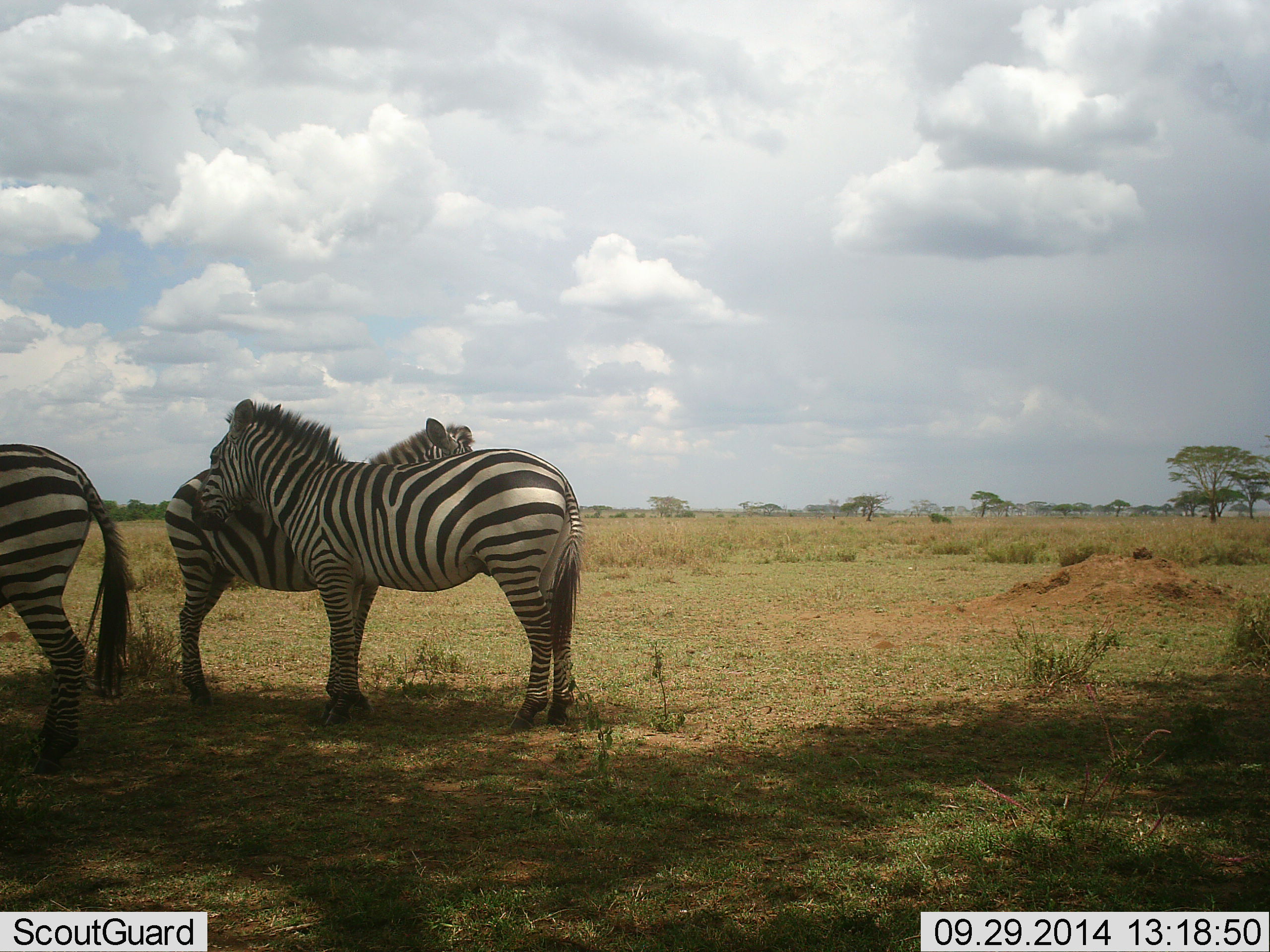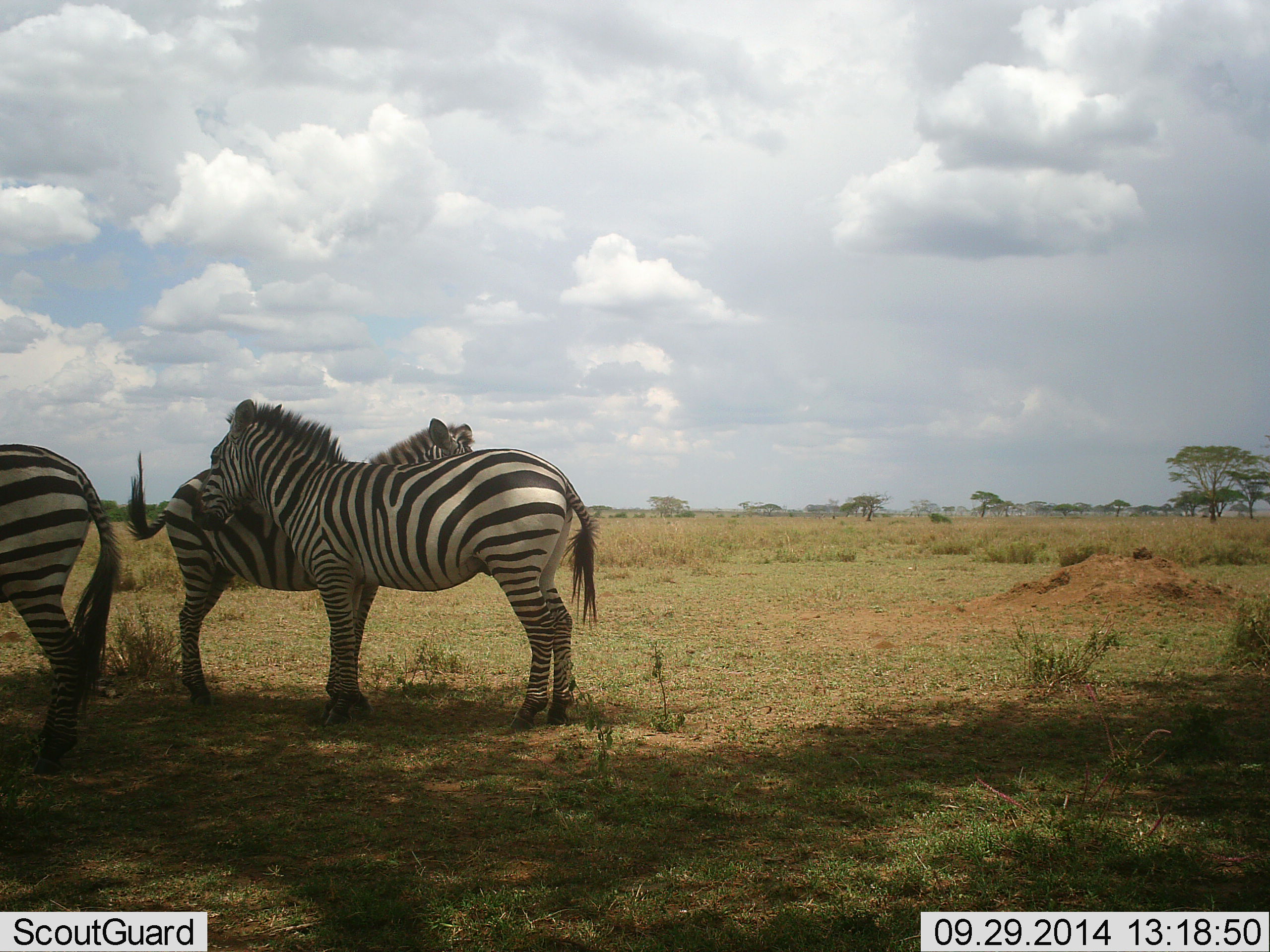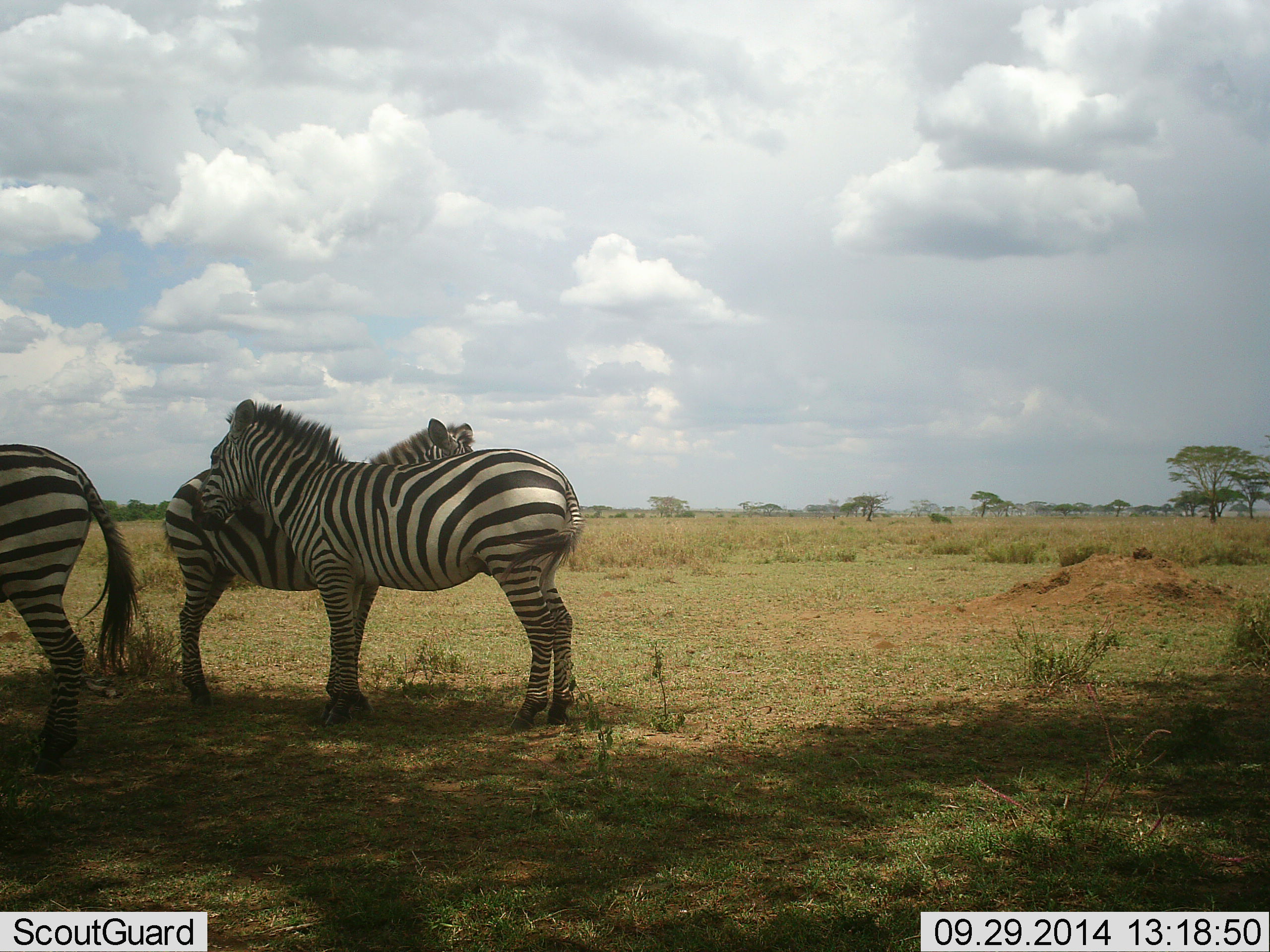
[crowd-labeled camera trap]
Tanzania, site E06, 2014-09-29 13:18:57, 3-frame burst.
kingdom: Animalia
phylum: Chordata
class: Mammalia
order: Perissodactyla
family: Equidae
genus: Equus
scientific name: Equus quagga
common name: plains zebra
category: zebra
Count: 3.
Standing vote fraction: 80%.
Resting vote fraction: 20%.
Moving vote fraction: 0%.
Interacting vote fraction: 30%.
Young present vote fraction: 0%.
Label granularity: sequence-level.